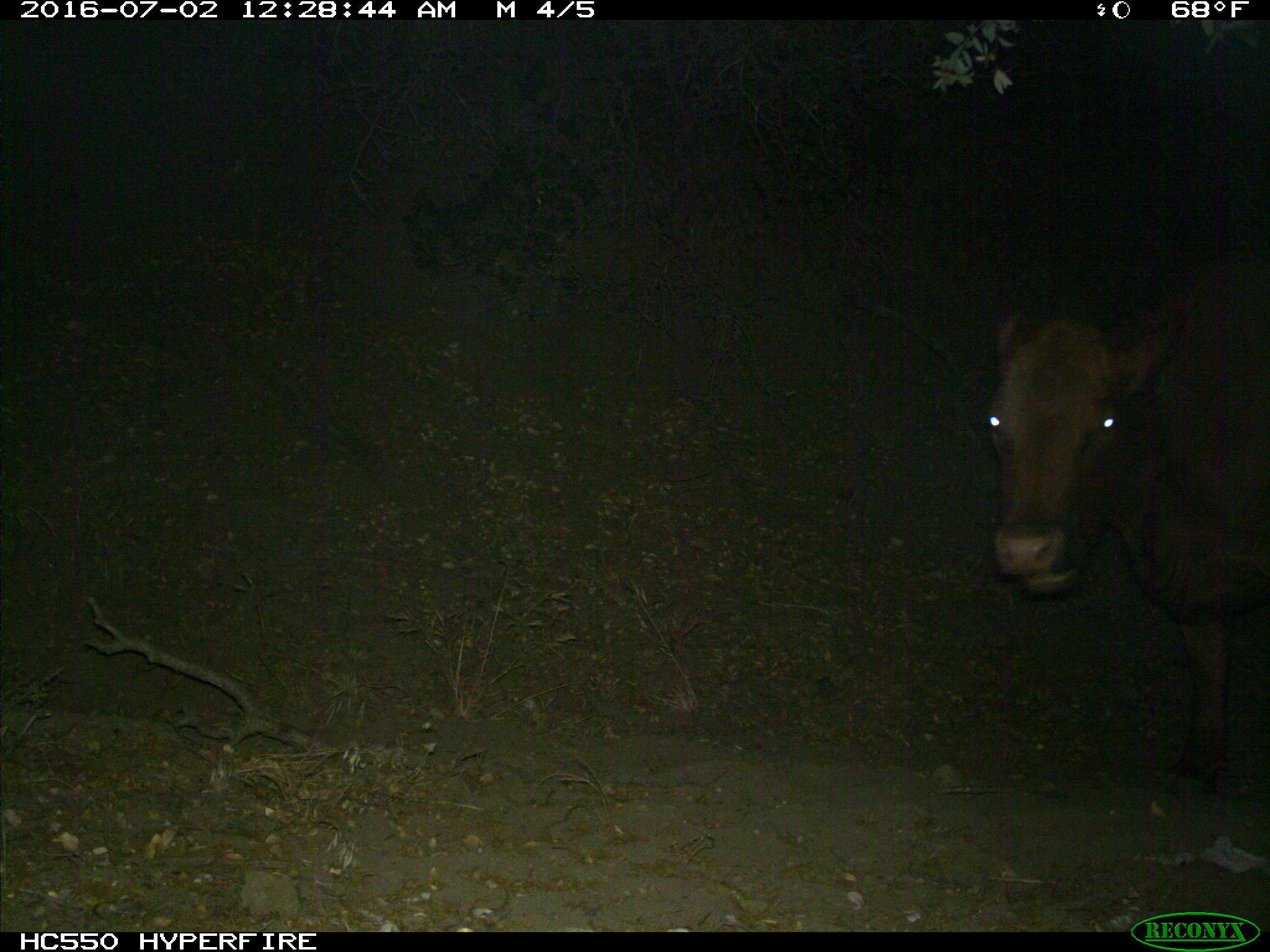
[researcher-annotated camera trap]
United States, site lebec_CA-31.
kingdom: Animalia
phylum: Chordata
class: Mammalia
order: Artiodactyla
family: Bovidae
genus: Bos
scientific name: Bos taurus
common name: domestic cow